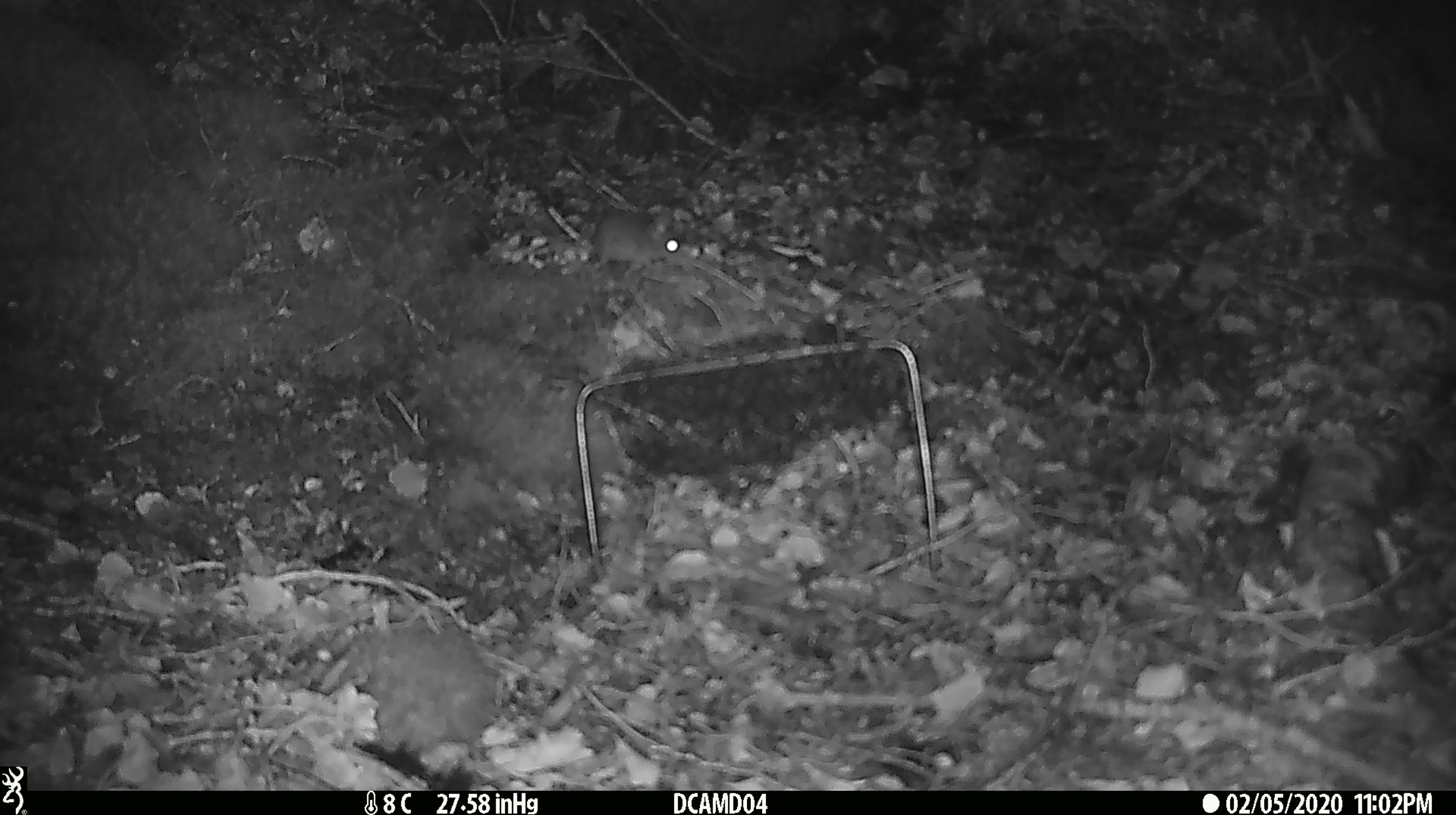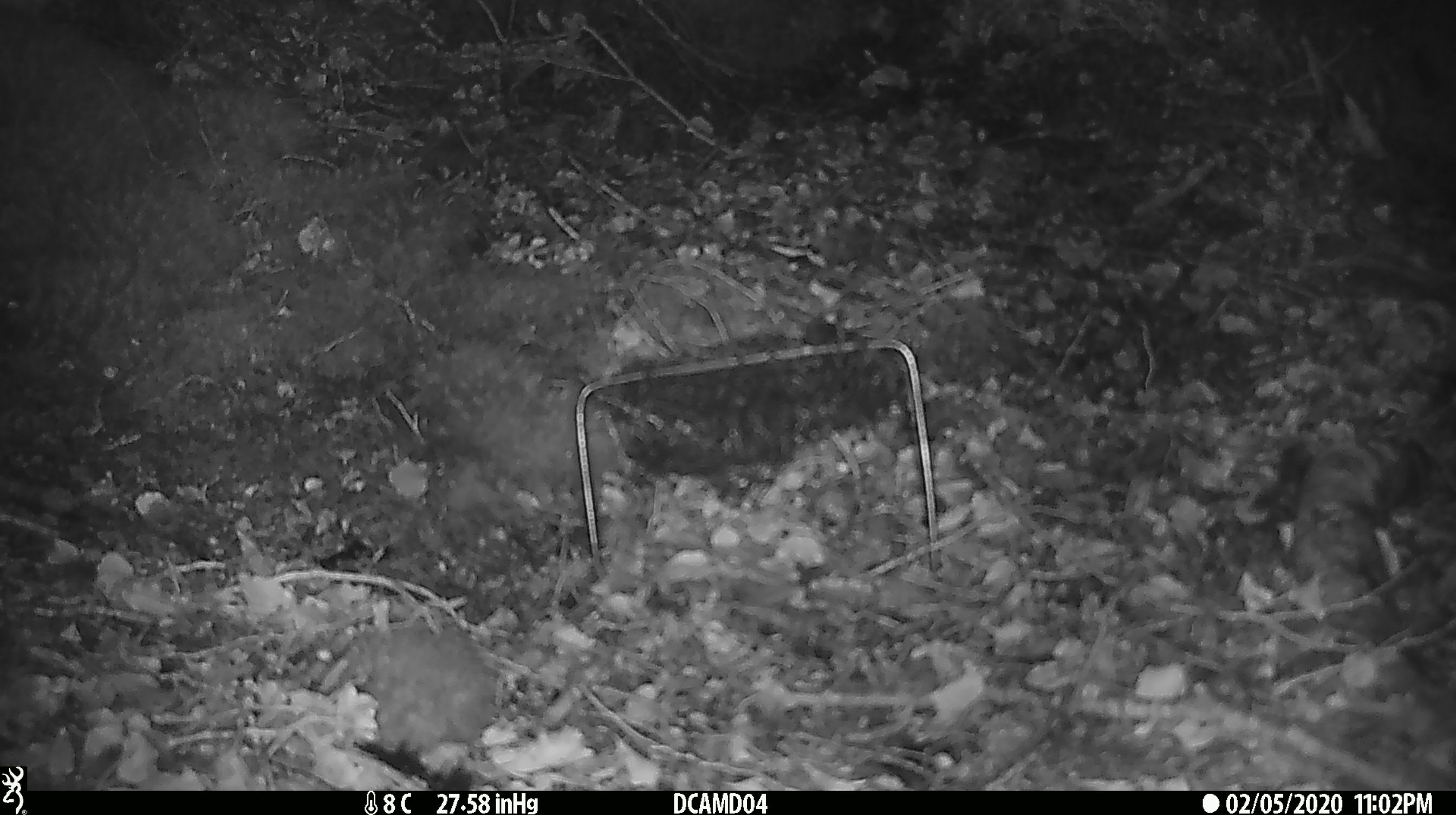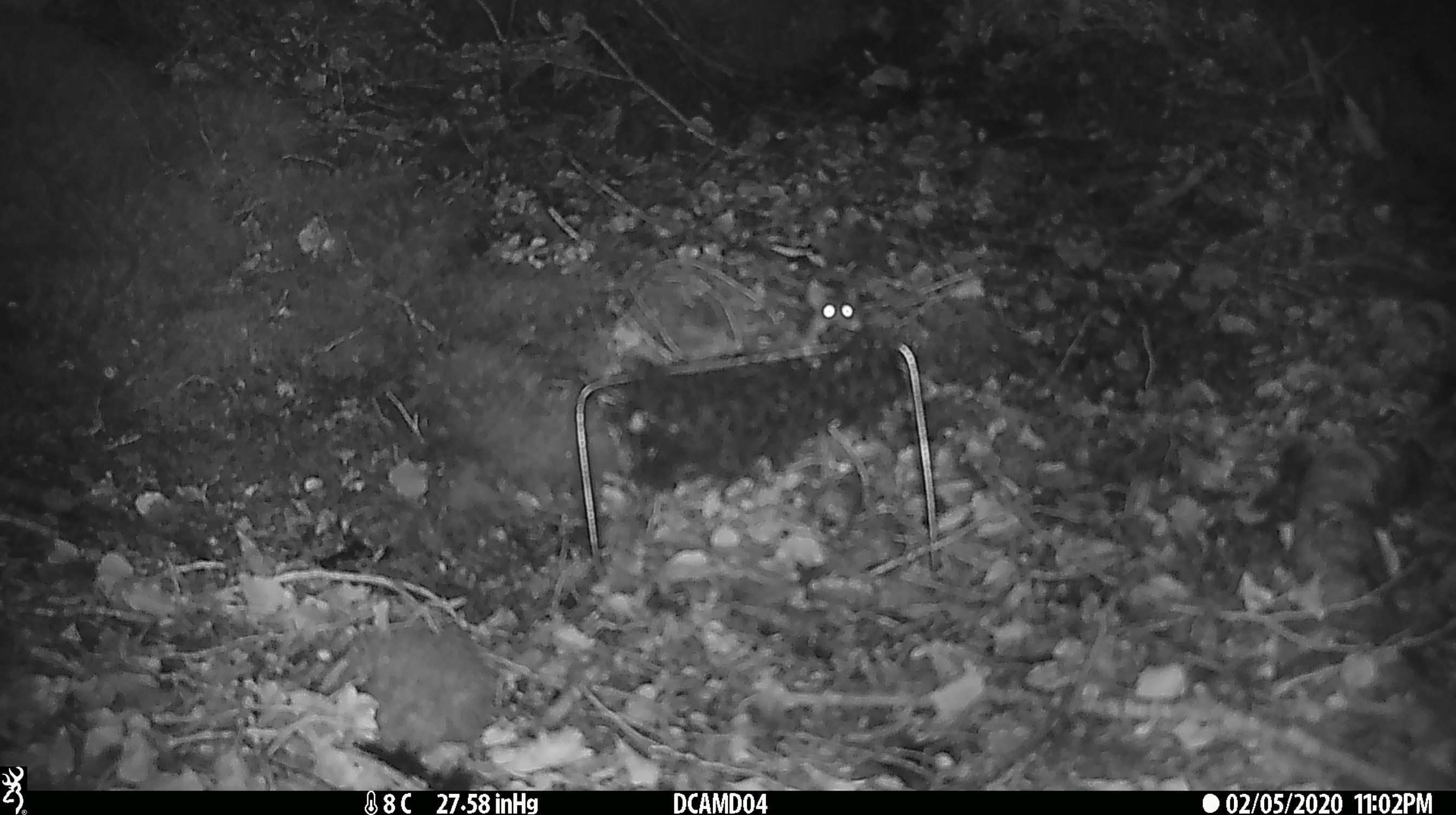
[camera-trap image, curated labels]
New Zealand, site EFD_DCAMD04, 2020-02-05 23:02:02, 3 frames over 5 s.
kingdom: Animalia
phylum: Chordata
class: Mammalia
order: Rodentia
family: Muridae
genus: Mus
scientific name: Mus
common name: mouse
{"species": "mouse (Mus)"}